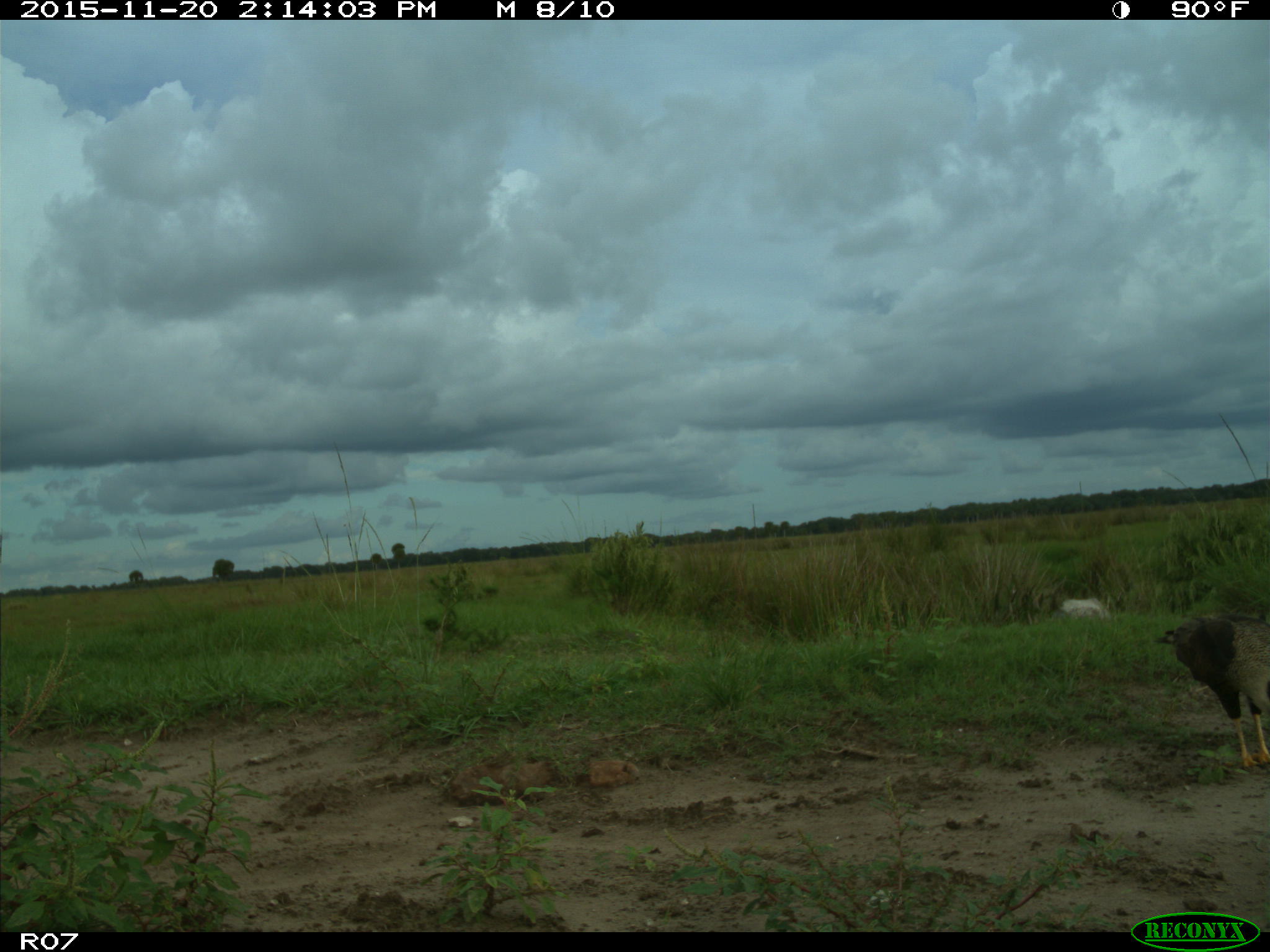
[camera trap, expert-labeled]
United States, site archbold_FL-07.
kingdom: Animalia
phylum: Chordata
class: Aves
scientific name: Aves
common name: birds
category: unidentified bird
Unidentified bird (birds) (Aves).